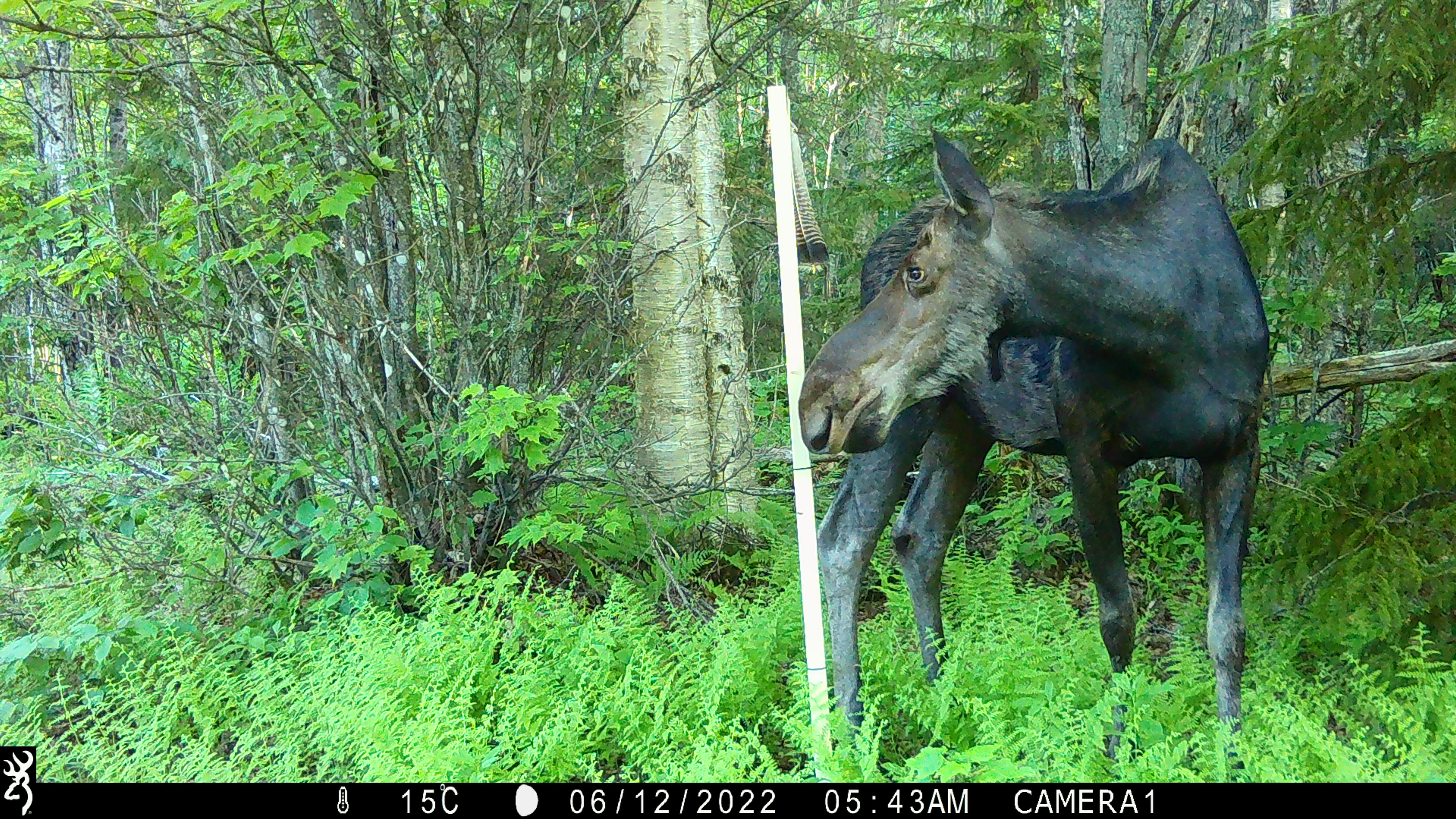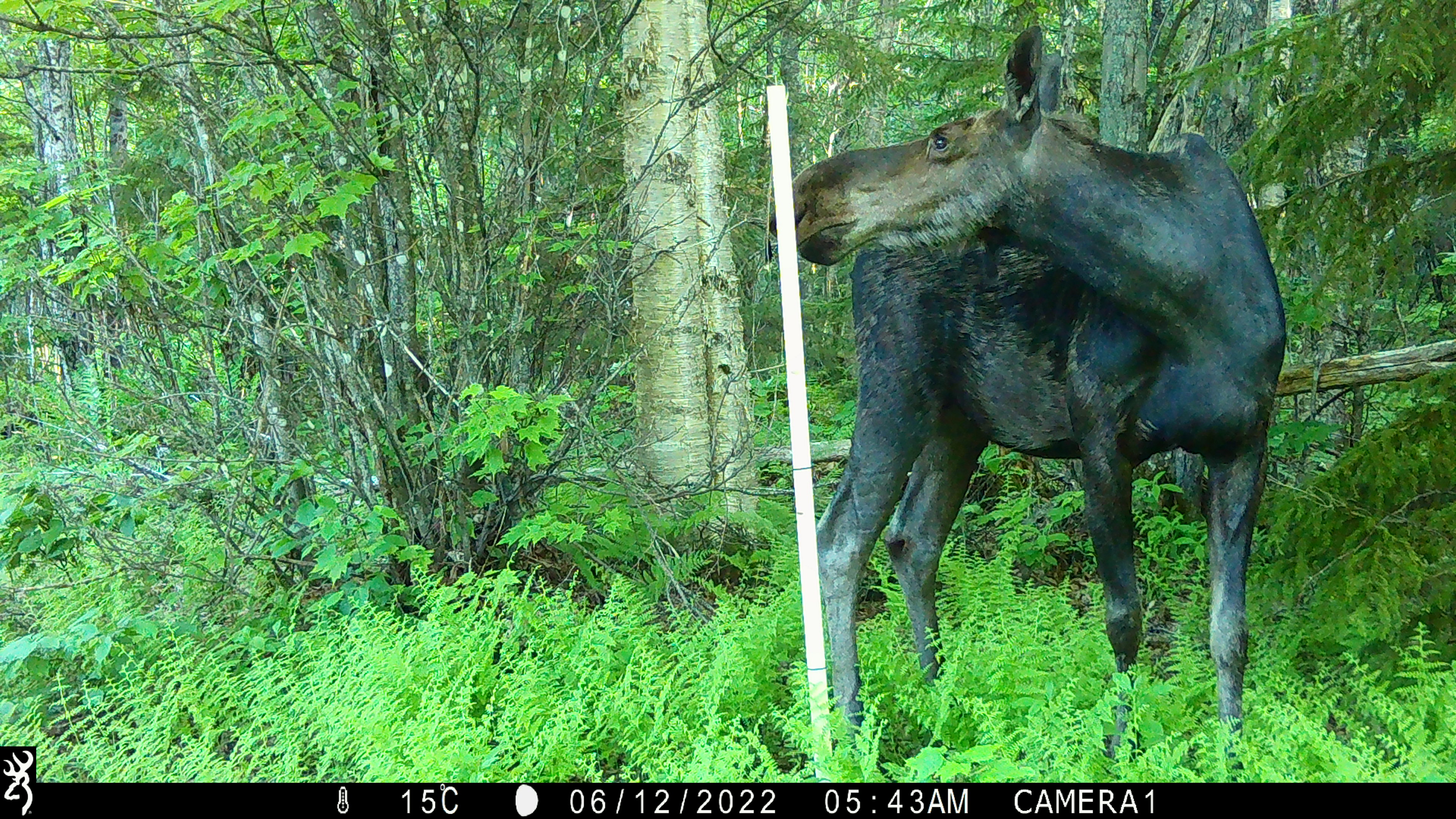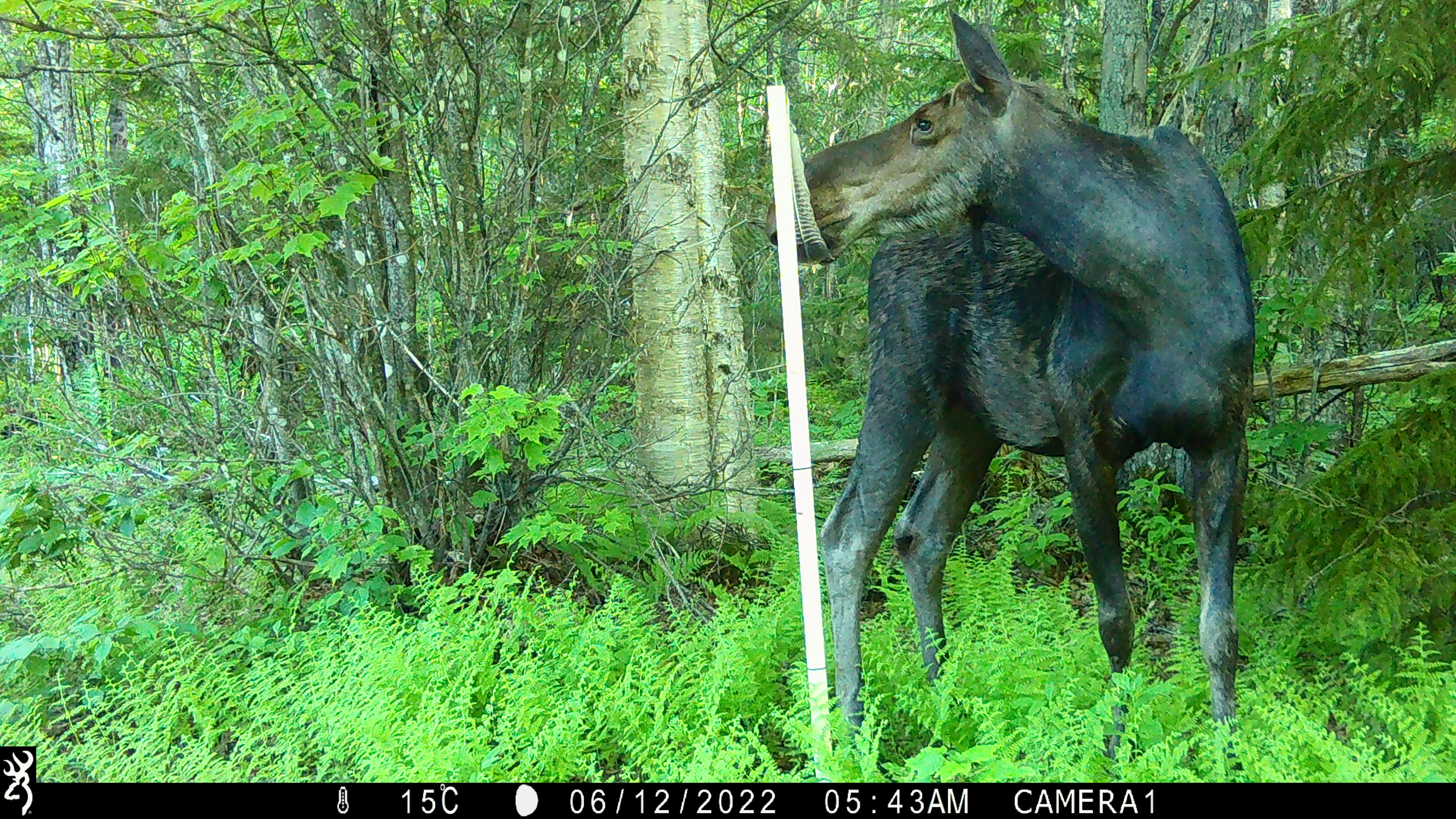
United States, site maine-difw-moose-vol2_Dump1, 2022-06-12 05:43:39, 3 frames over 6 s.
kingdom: Animalia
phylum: Chordata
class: Mammalia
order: Artiodactyla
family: Cervidae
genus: Alces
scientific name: Alces alces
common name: moose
Moose (Alces alces).